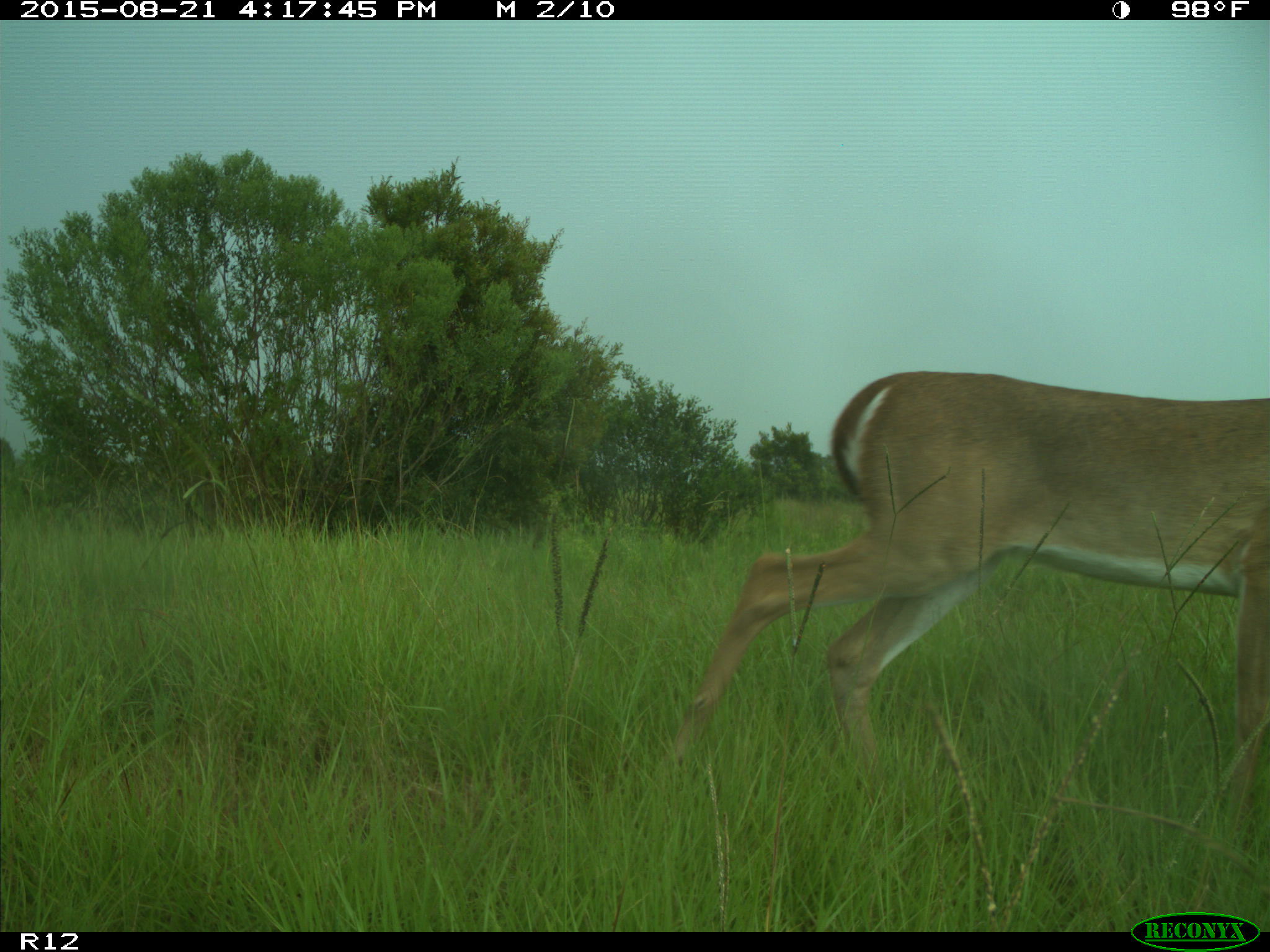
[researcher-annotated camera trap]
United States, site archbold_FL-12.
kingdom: Animalia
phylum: Chordata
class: Mammalia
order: Artiodactyla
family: Cervidae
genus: Odocoileus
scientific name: Odocoileus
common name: deer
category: unidentified deer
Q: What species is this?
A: Unidentified deer (deer) (Odocoileus).